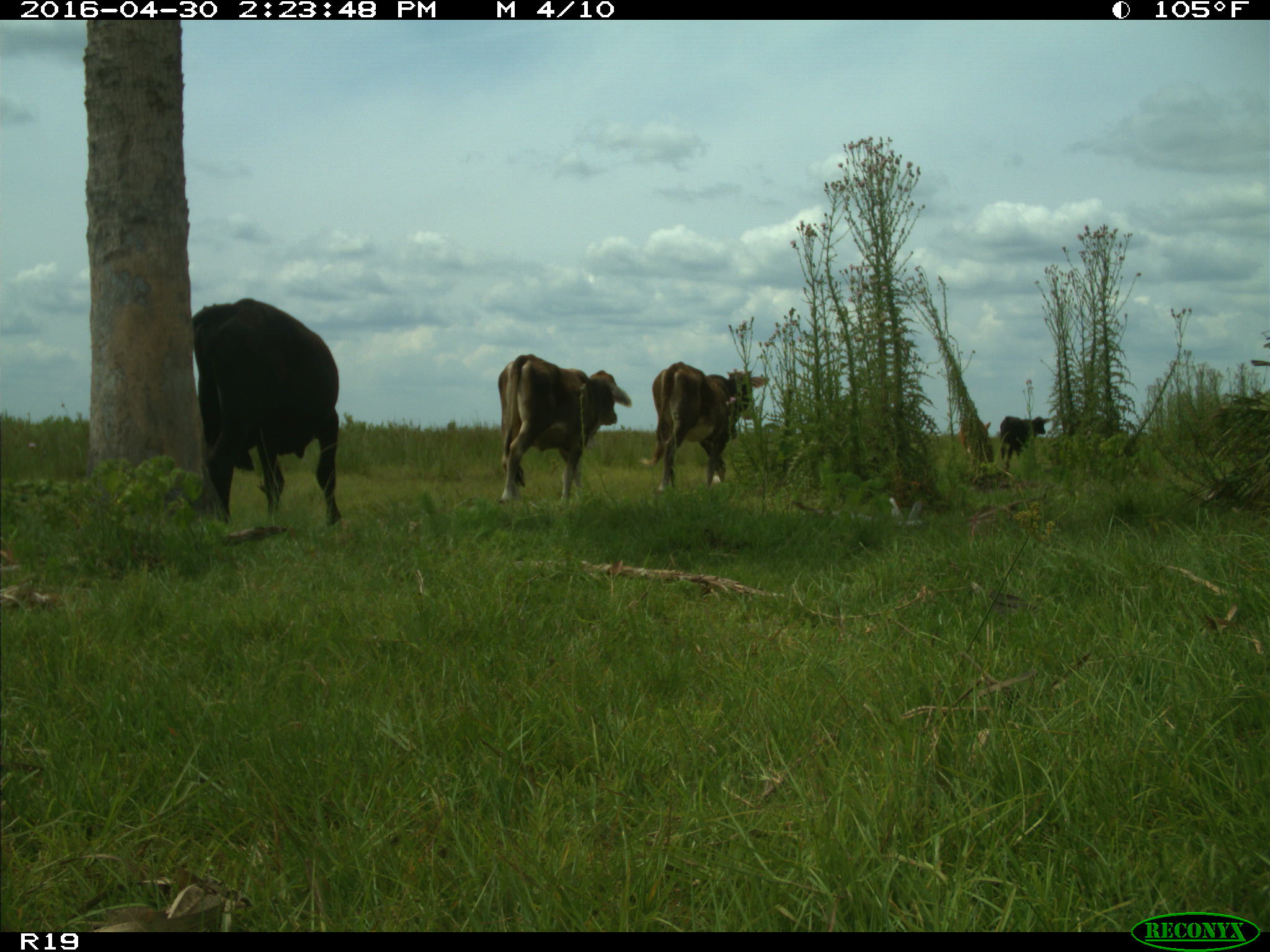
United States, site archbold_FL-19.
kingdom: Animalia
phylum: Chordata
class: Mammalia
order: Artiodactyla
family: Bovidae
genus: Bos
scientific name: Bos taurus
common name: domestic cow